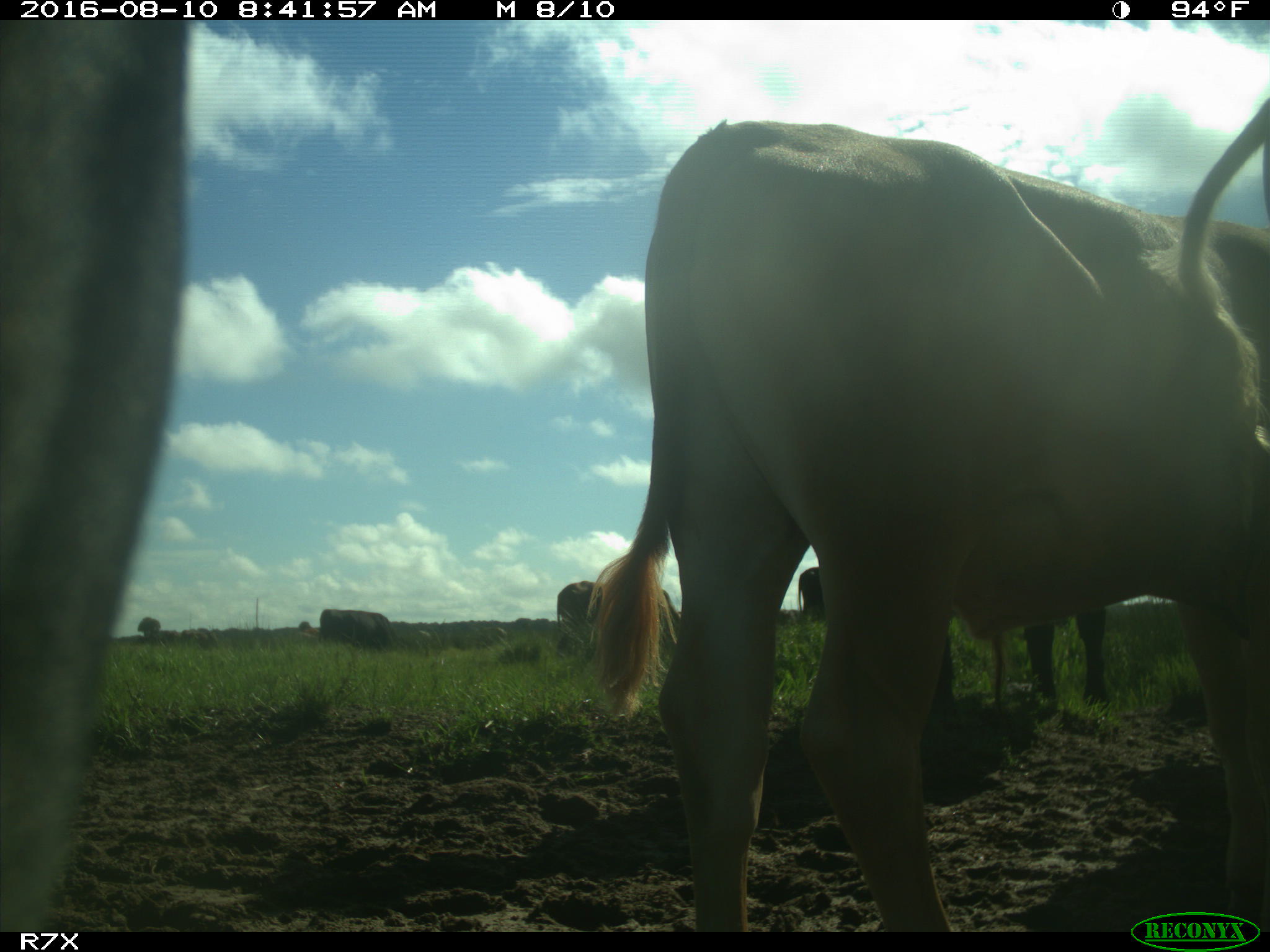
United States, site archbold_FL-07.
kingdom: Animalia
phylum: Chordata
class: Mammalia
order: Artiodactyla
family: Bovidae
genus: Bos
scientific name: Bos taurus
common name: domestic cow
Bos taurus (domestic cow).